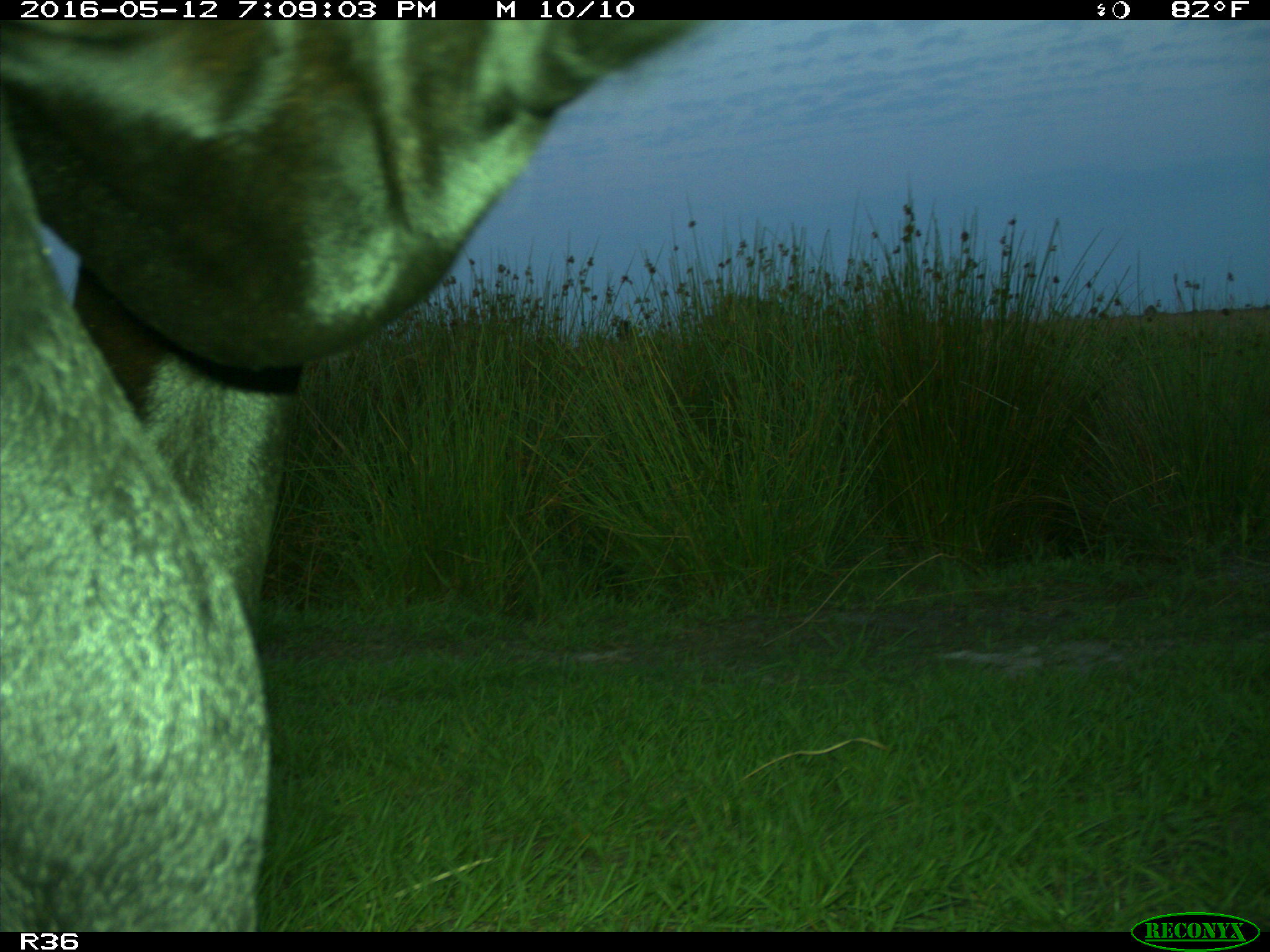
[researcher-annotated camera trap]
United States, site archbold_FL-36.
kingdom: Animalia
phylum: Chordata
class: Mammalia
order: Artiodactyla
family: Bovidae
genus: Bos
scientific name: Bos taurus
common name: domestic cow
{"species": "Bos taurus (domestic cow)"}